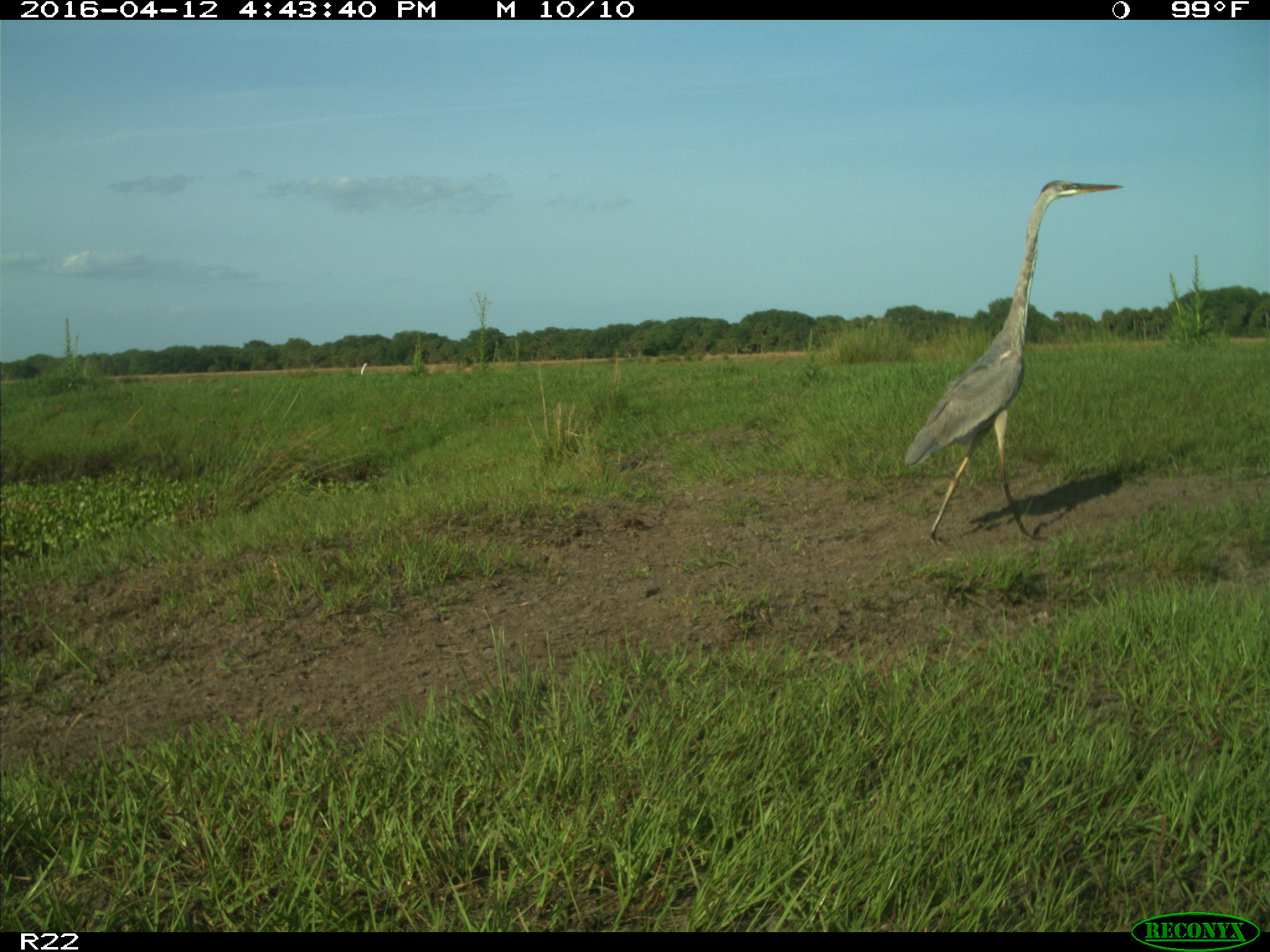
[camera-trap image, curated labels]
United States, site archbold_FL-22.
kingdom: Animalia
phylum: Chordata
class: Aves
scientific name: Aves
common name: birds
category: unidentified bird